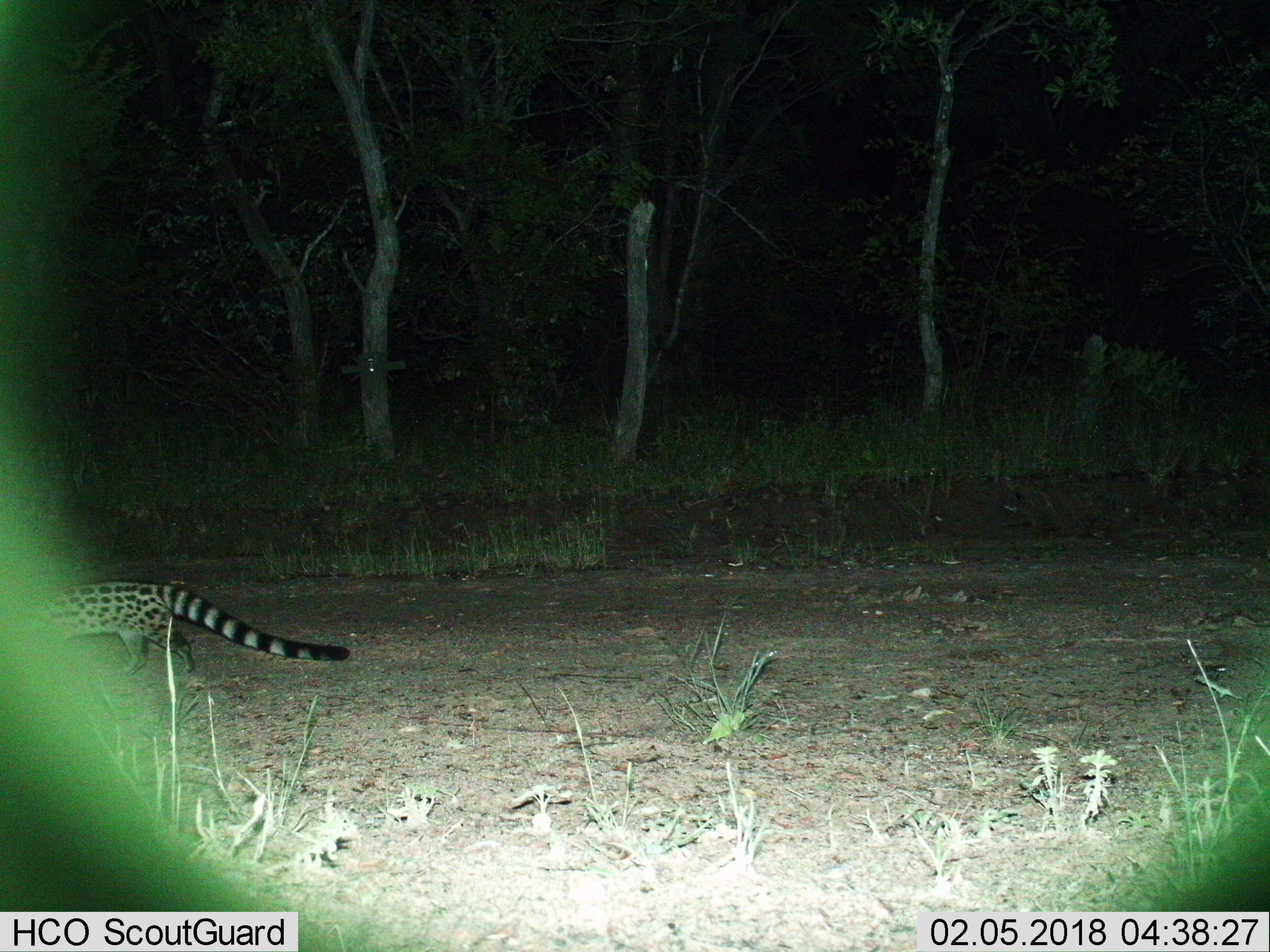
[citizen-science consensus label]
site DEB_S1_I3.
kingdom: Animalia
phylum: Chordata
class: Mammalia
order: Carnivora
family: Viverridae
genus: Genetta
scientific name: Genetta genetta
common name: small-spotted genet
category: genetcommonsmallspotted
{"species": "genetcommonsmallspotted (small-spotted genet) (Genetta genetta)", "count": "1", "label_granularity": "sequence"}